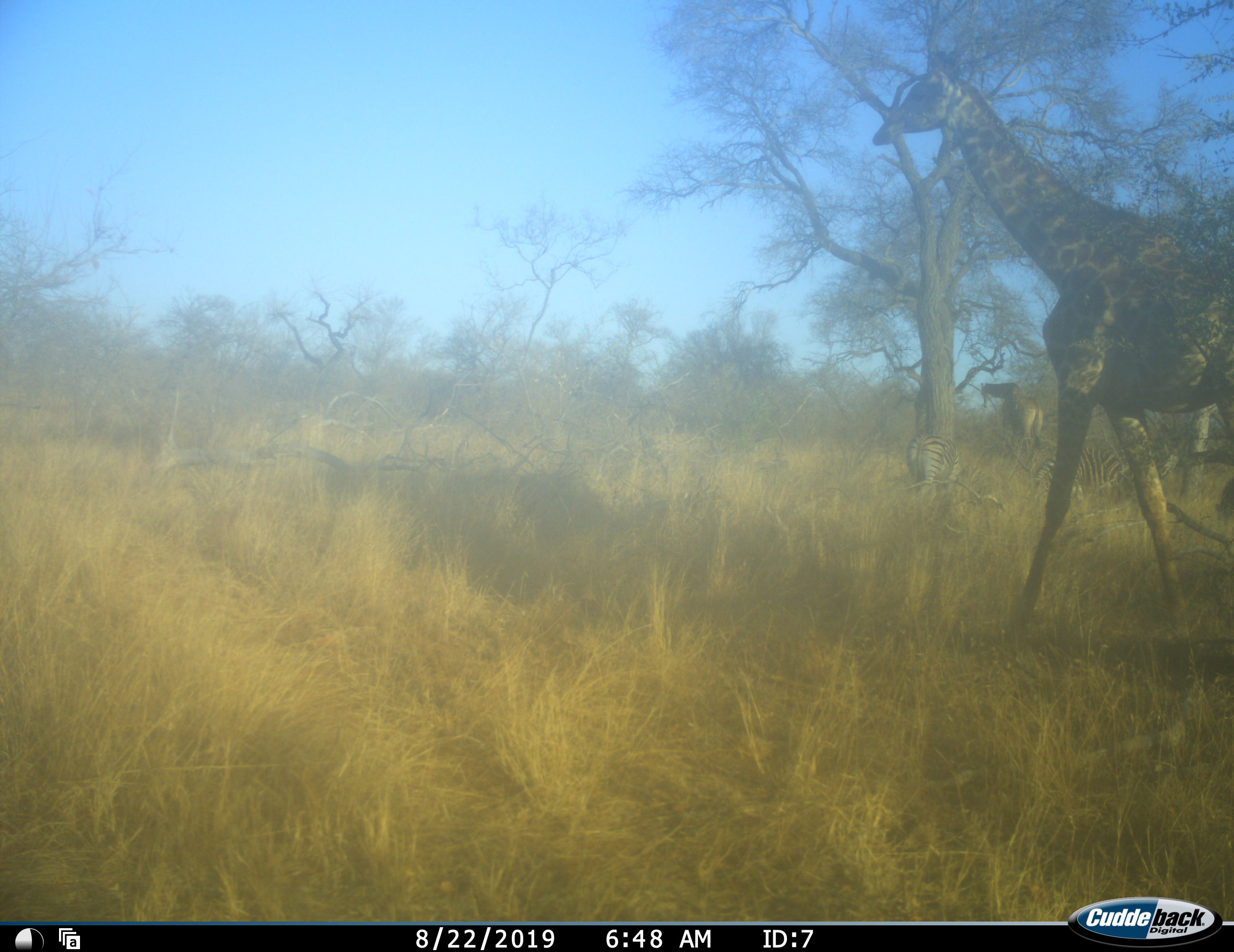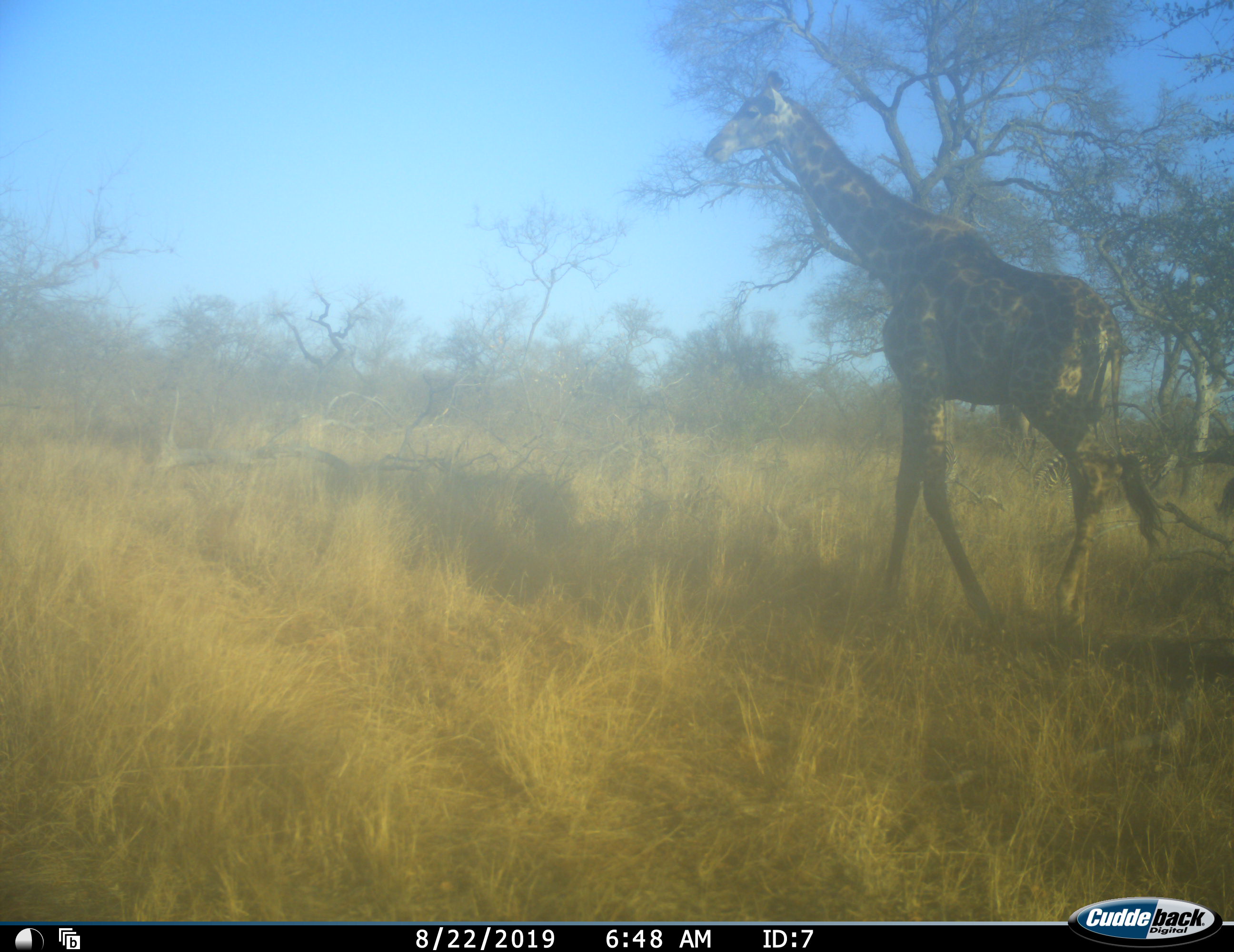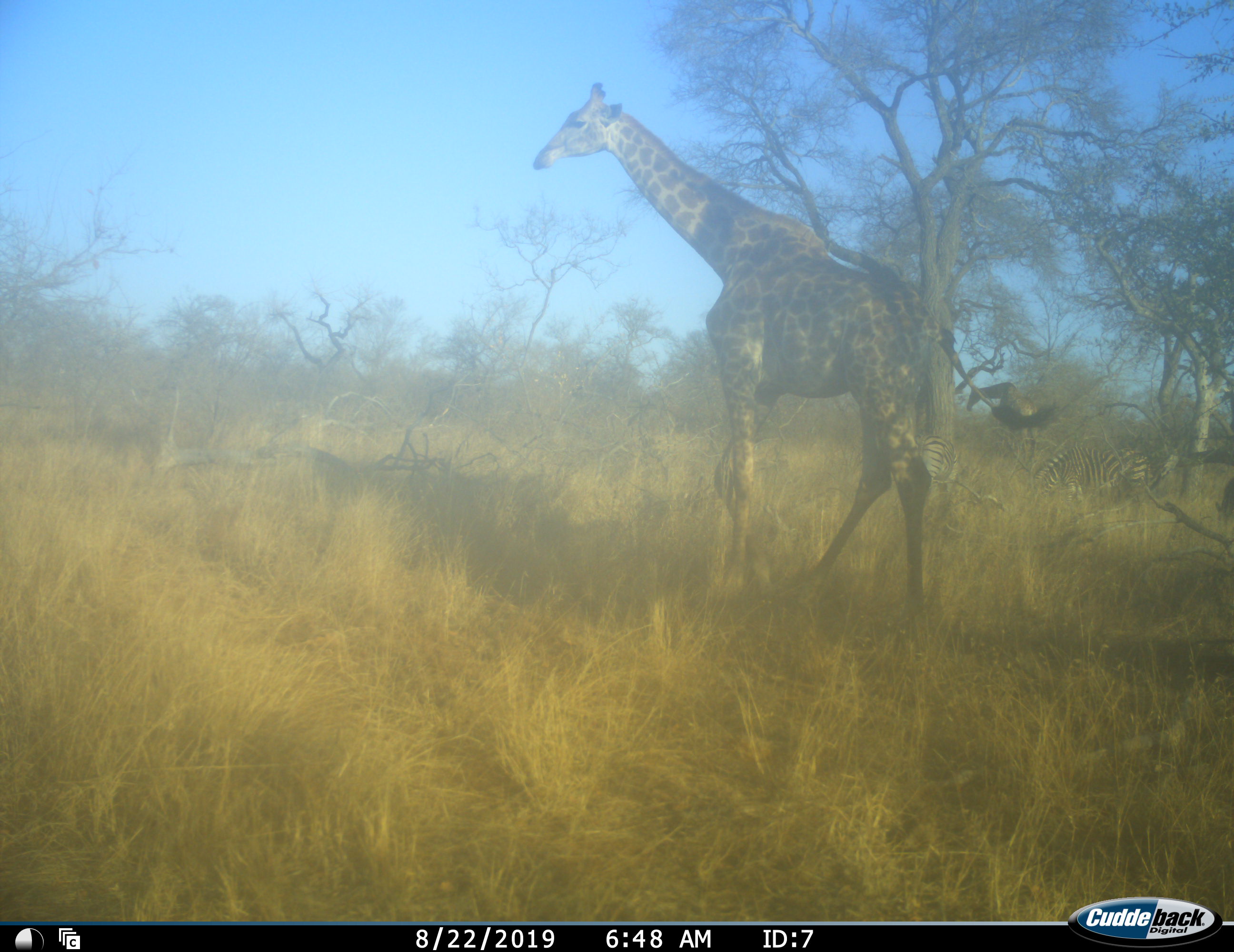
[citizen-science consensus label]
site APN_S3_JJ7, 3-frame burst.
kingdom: Animalia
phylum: Chordata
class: Mammalia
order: Artiodactyla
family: Giraffidae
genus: Giraffa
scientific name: Giraffa camelopardalis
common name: giraffe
Giraffe (Giraffa camelopardalis), count 2. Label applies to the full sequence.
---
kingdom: Animalia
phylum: Chordata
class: Mammalia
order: Perissodactyla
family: Equidae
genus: Equus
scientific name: Equus quagga burchellii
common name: burchell's zebra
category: zebraburchells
Zebraburchells (burchell's zebra) (Equus quagga burchellii), count 2. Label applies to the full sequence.